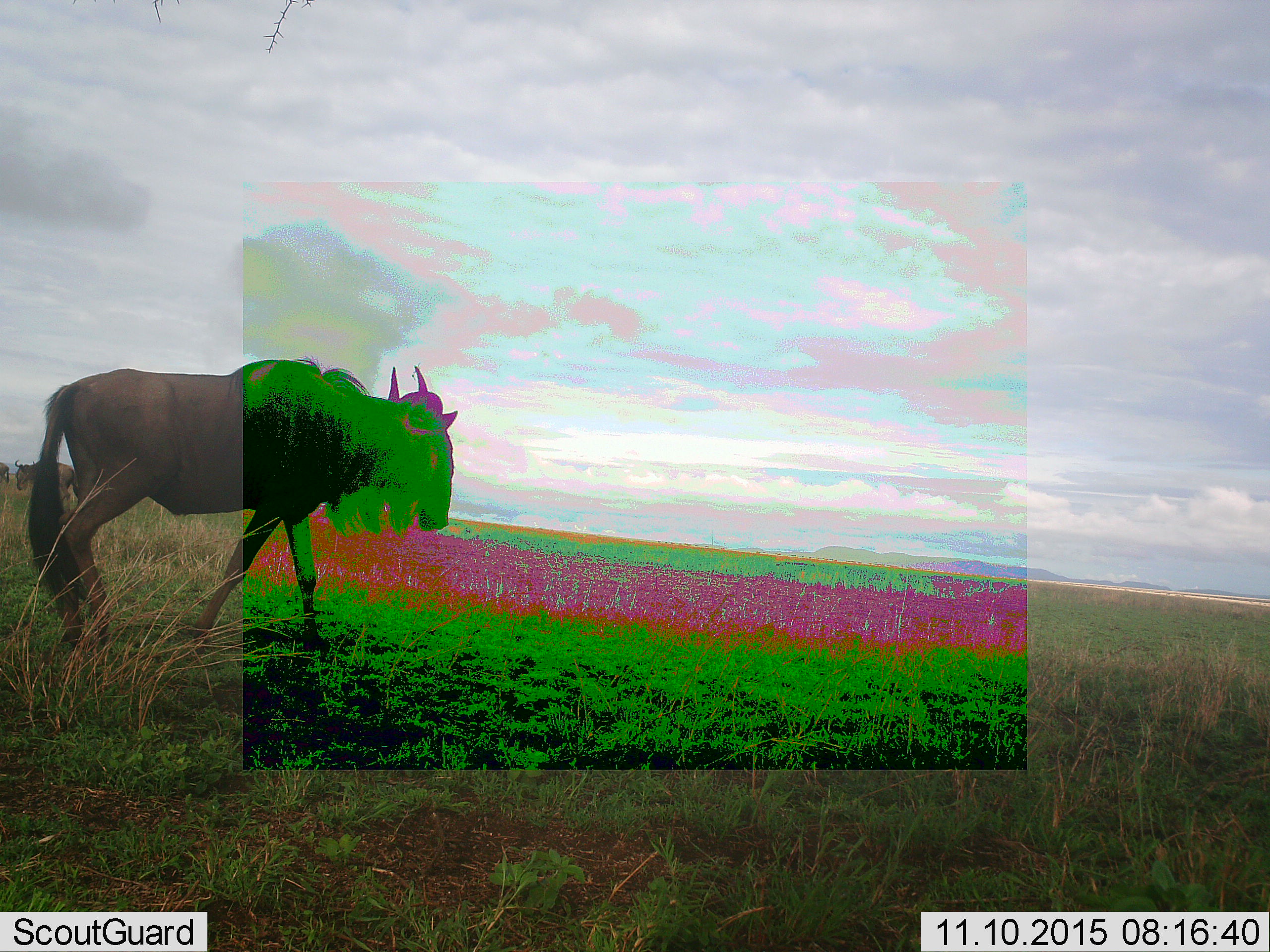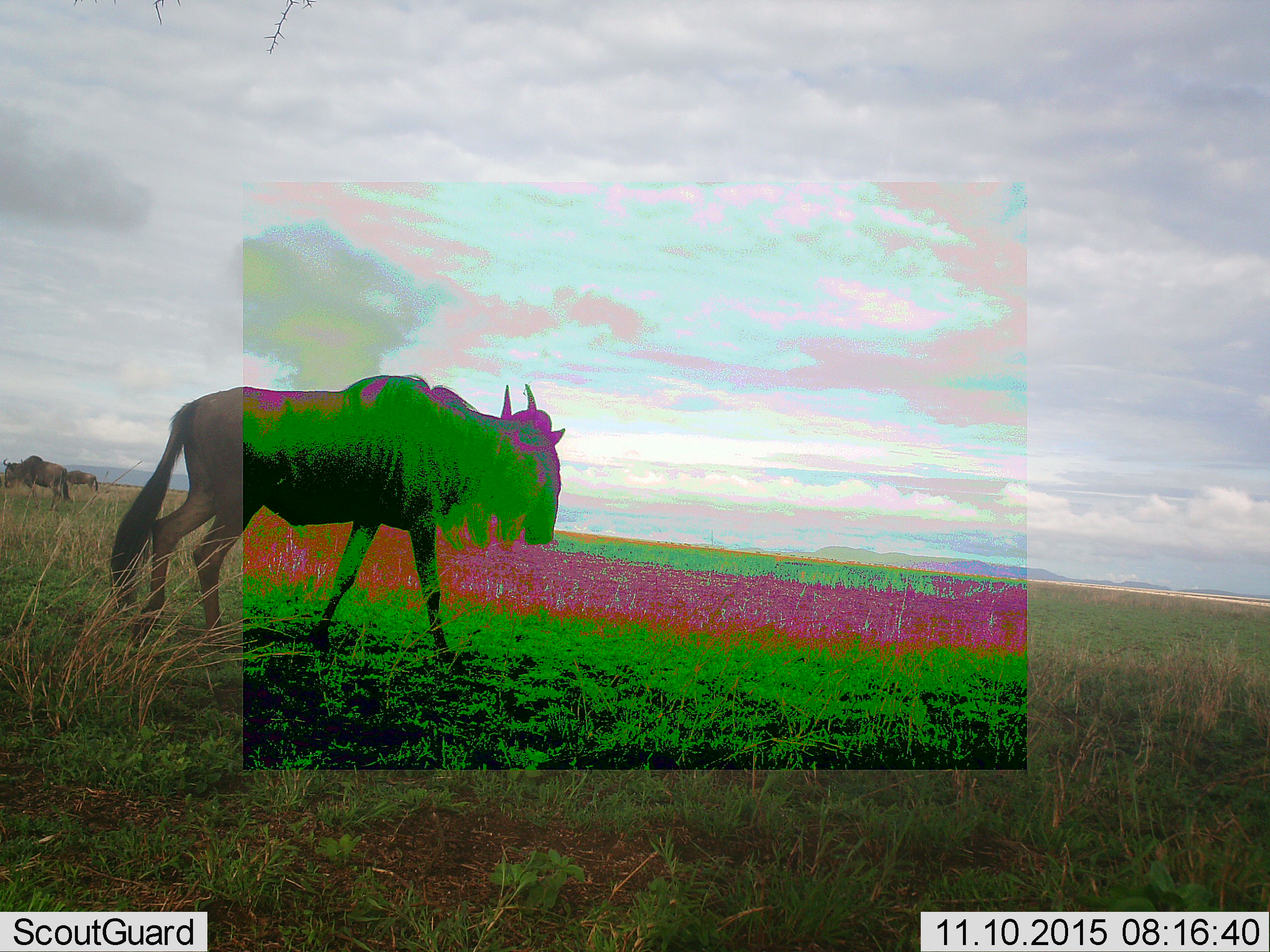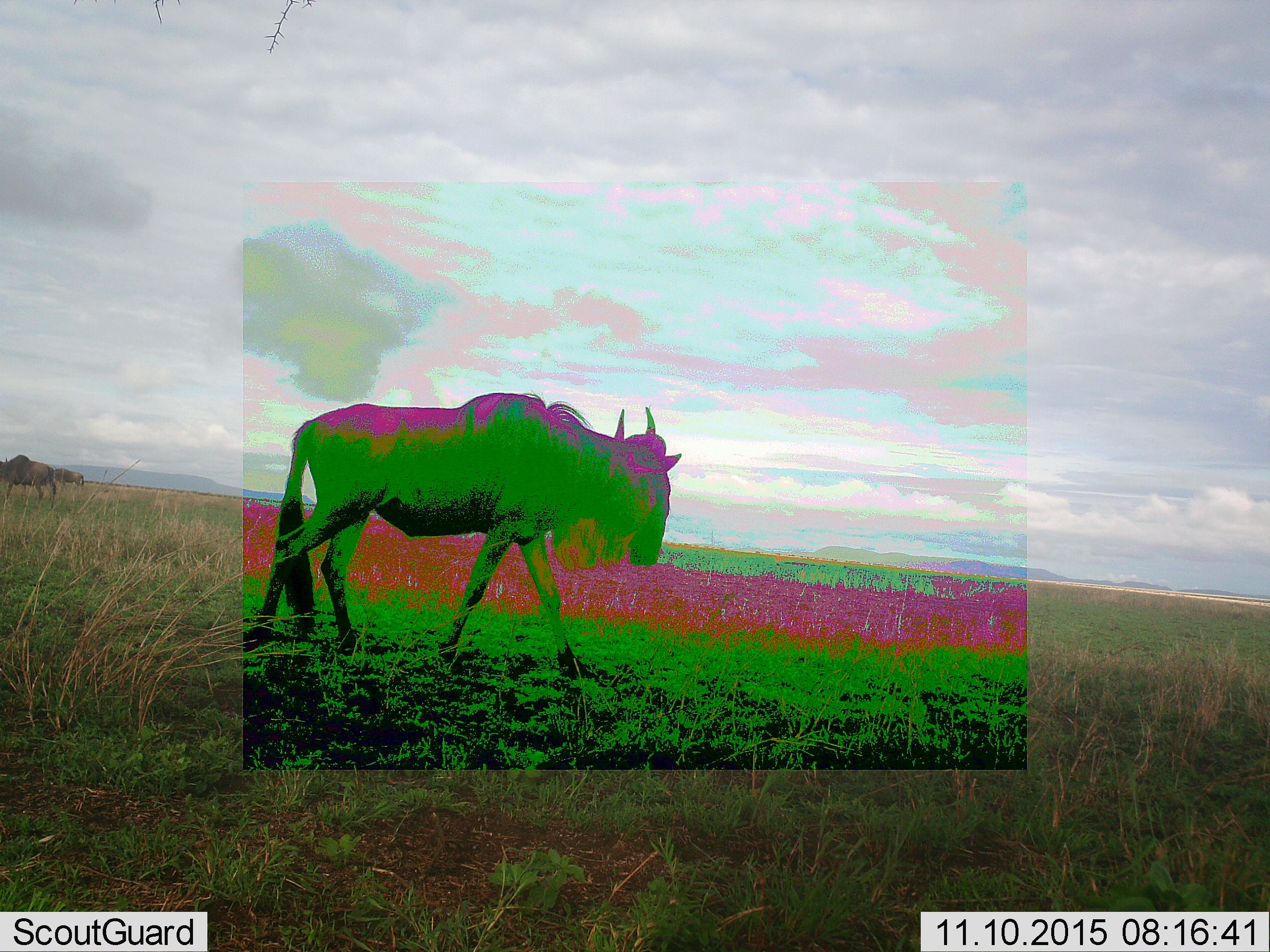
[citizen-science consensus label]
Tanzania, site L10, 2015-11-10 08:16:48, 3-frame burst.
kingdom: Animalia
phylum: Chordata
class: Mammalia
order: Artiodactyla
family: Bovidae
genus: Connochaetes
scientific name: Connochaetes taurinus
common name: blue wildebeest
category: wildebeest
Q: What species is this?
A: Wildebeest (blue wildebeest) (Connochaetes taurinus).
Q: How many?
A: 3.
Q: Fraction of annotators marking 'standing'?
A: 12%.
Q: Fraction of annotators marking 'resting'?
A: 12%.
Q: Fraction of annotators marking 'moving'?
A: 88%.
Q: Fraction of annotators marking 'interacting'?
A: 0%.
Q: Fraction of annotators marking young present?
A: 0%.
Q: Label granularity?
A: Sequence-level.